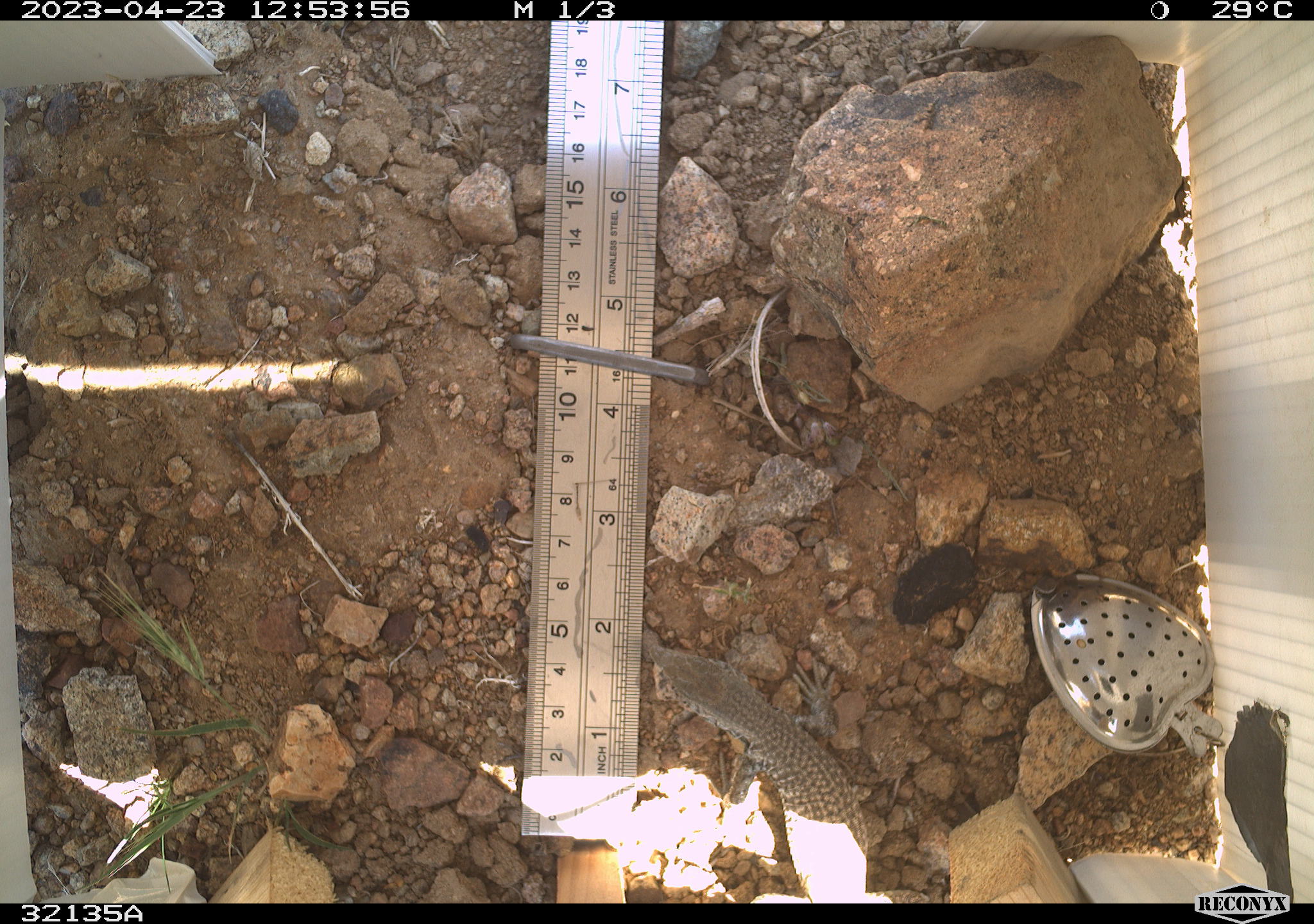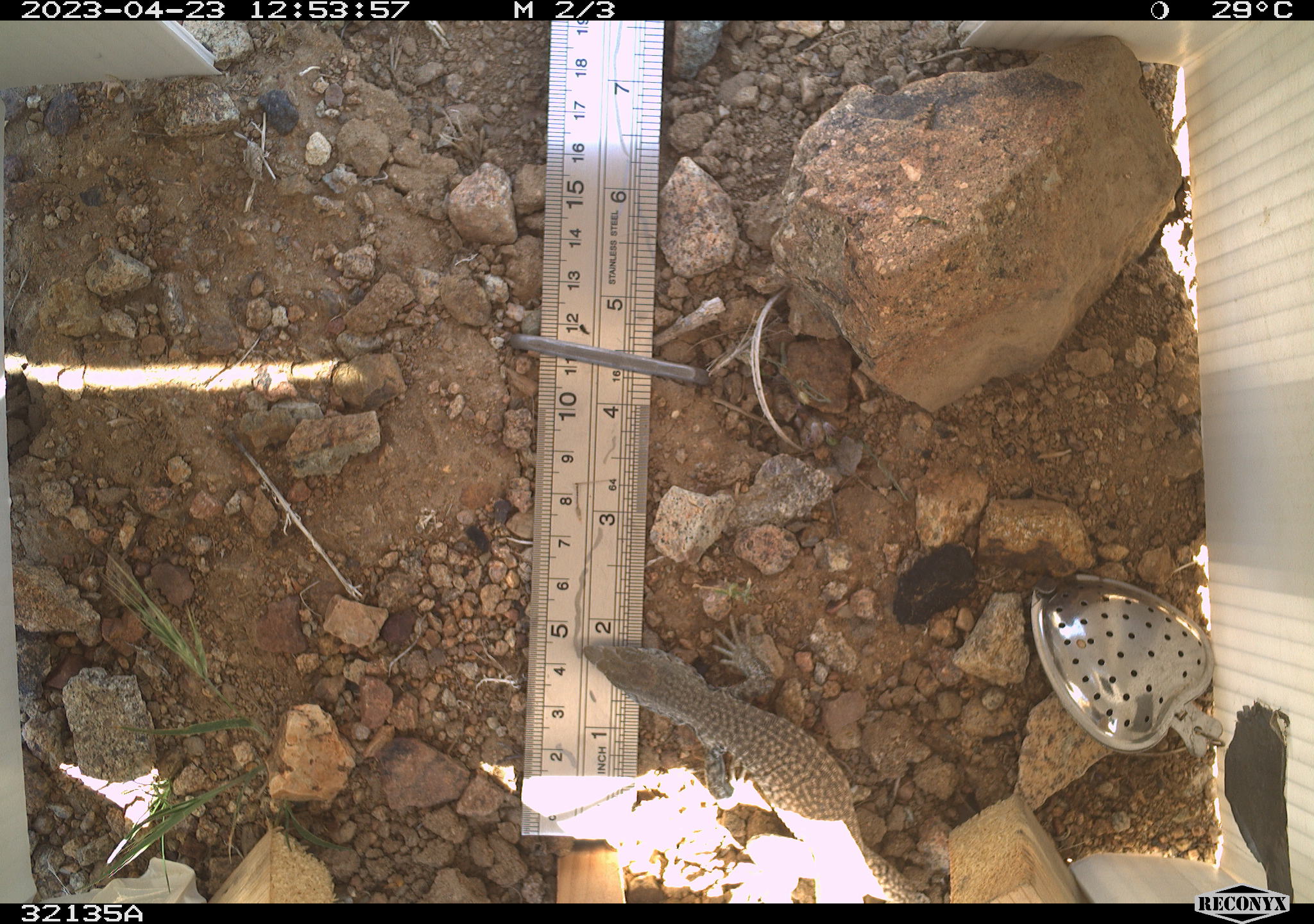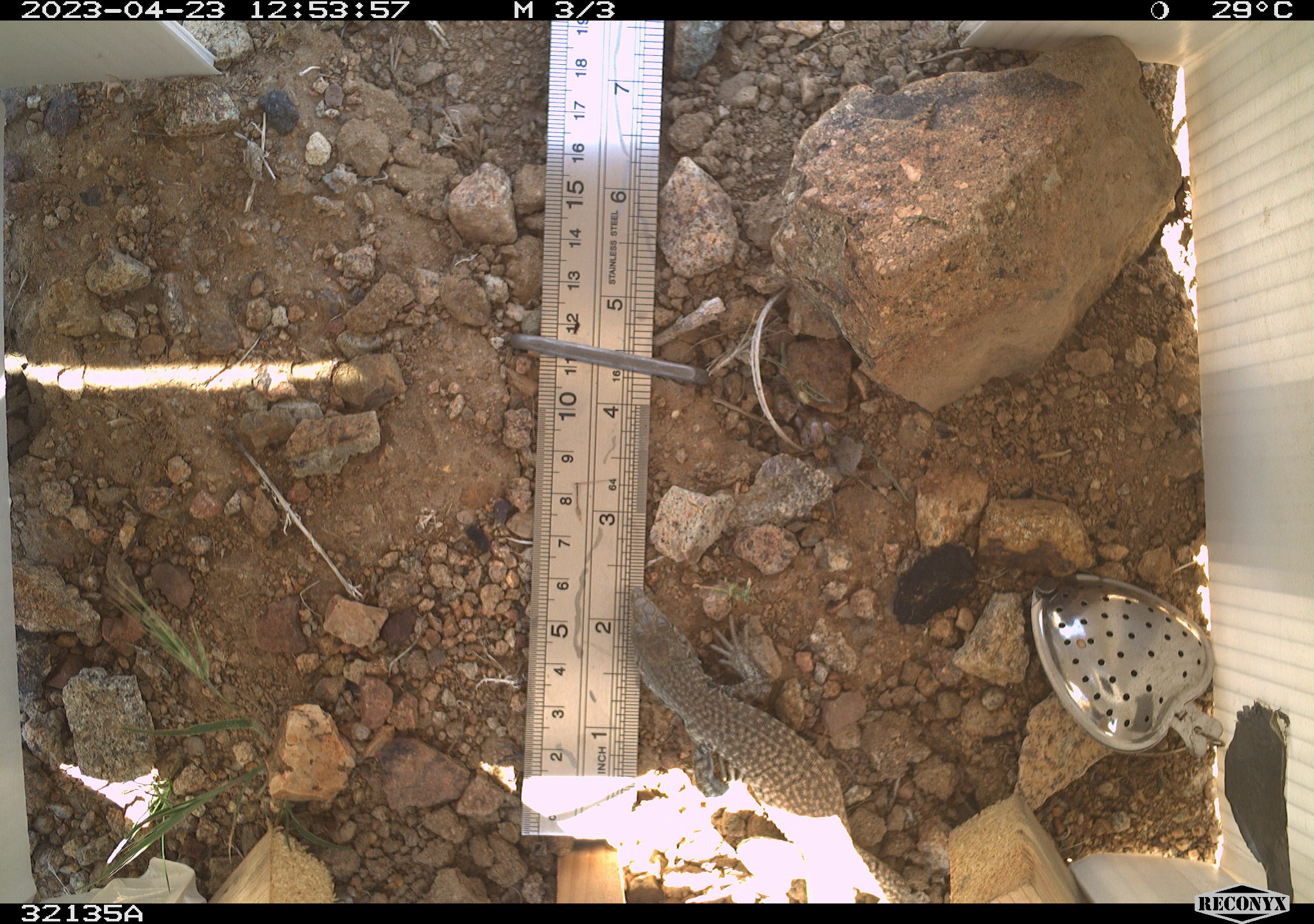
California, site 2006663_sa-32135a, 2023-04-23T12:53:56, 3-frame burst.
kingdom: Animalia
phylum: Chordata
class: Reptilia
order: Squamata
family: Teiidae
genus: Aspidoscelis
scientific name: Aspidoscelis tigris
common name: western whiptail